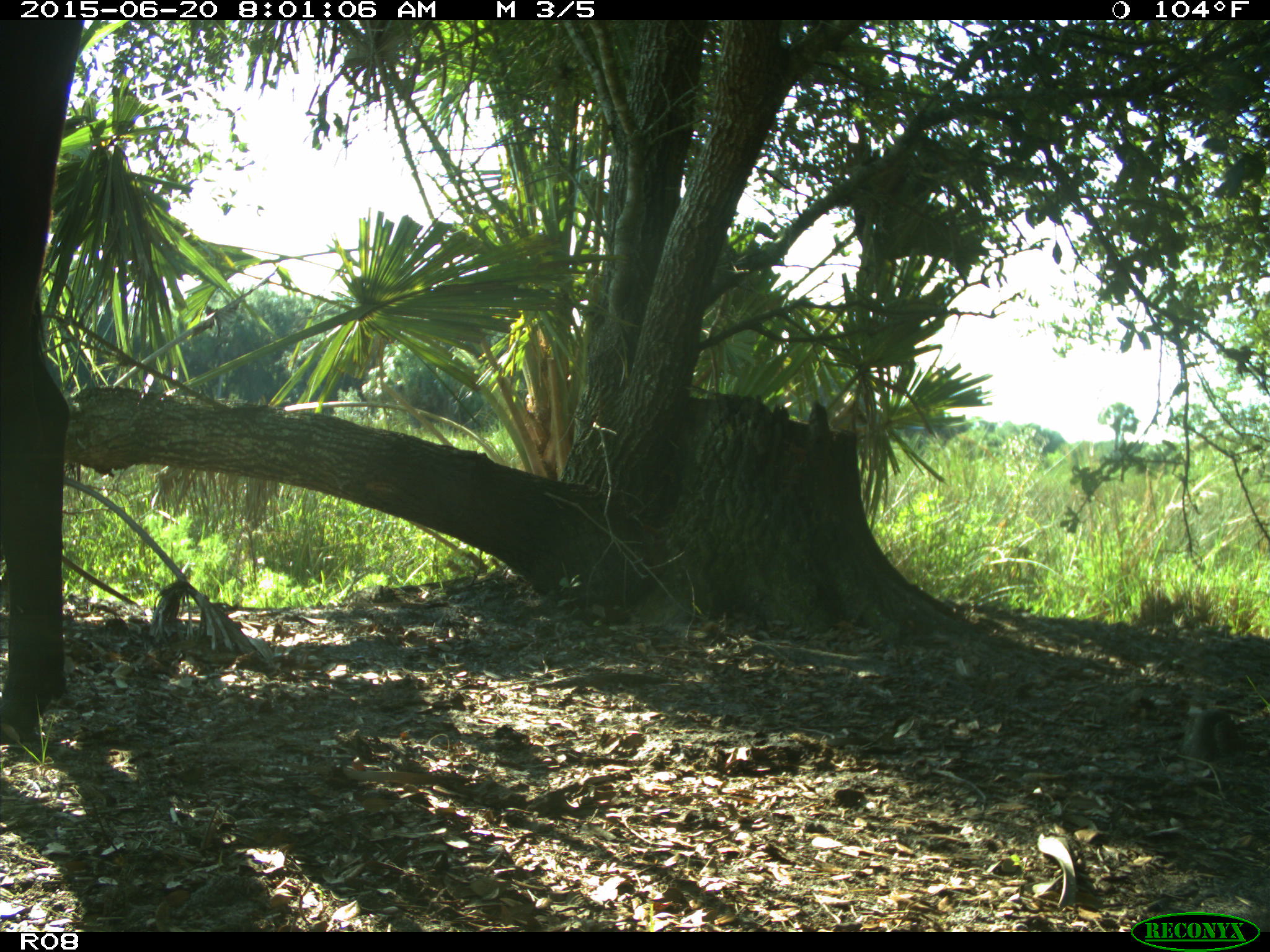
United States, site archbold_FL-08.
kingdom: Animalia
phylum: Chordata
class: Mammalia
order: Artiodactyla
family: Bovidae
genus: Bos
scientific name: Bos taurus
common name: domestic cow